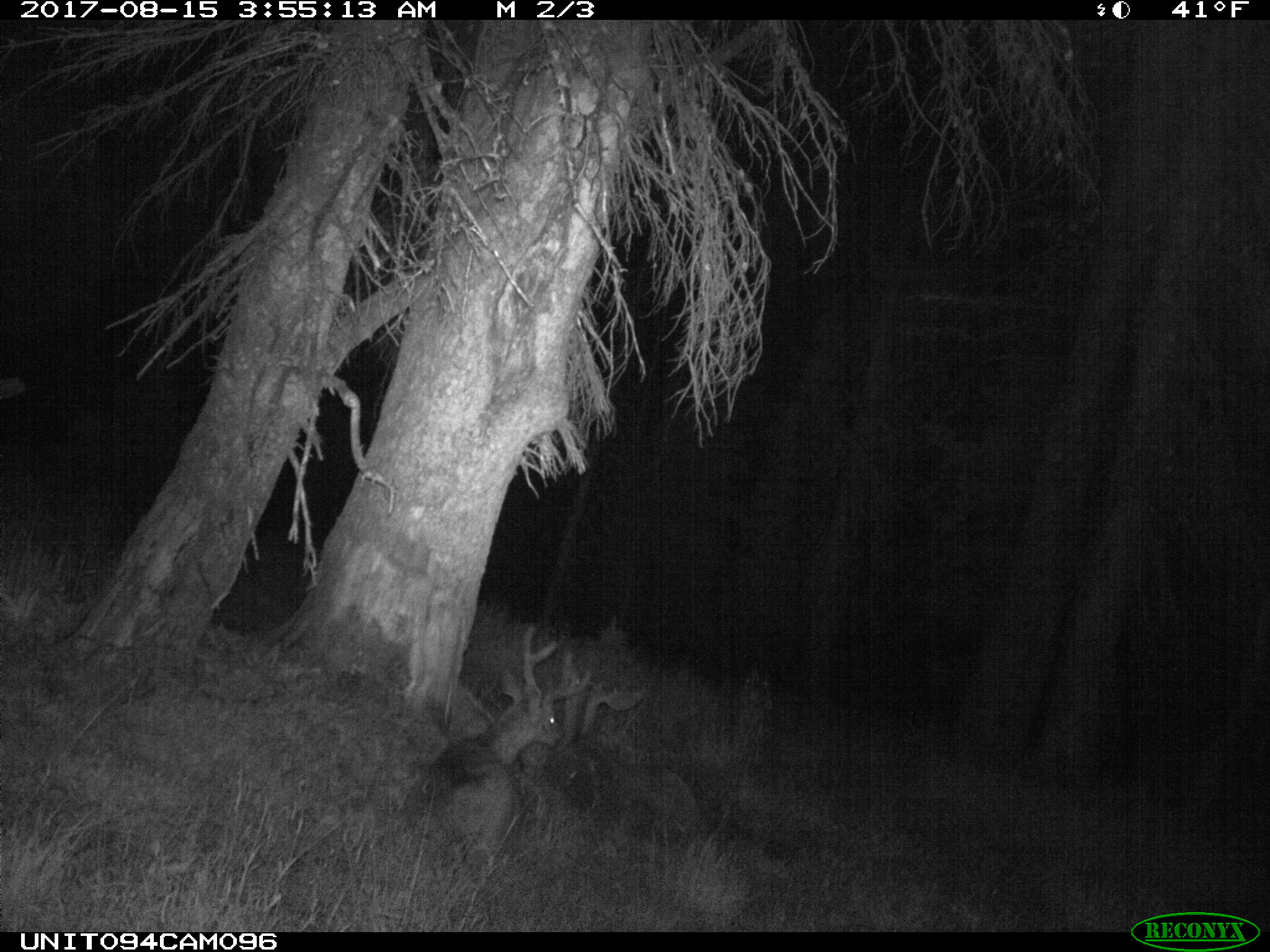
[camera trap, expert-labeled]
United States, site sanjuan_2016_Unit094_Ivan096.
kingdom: Animalia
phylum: Chordata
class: Mammalia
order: Artiodactyla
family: Cervidae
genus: Odocoileus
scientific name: Odocoileus hemionus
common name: mule deer